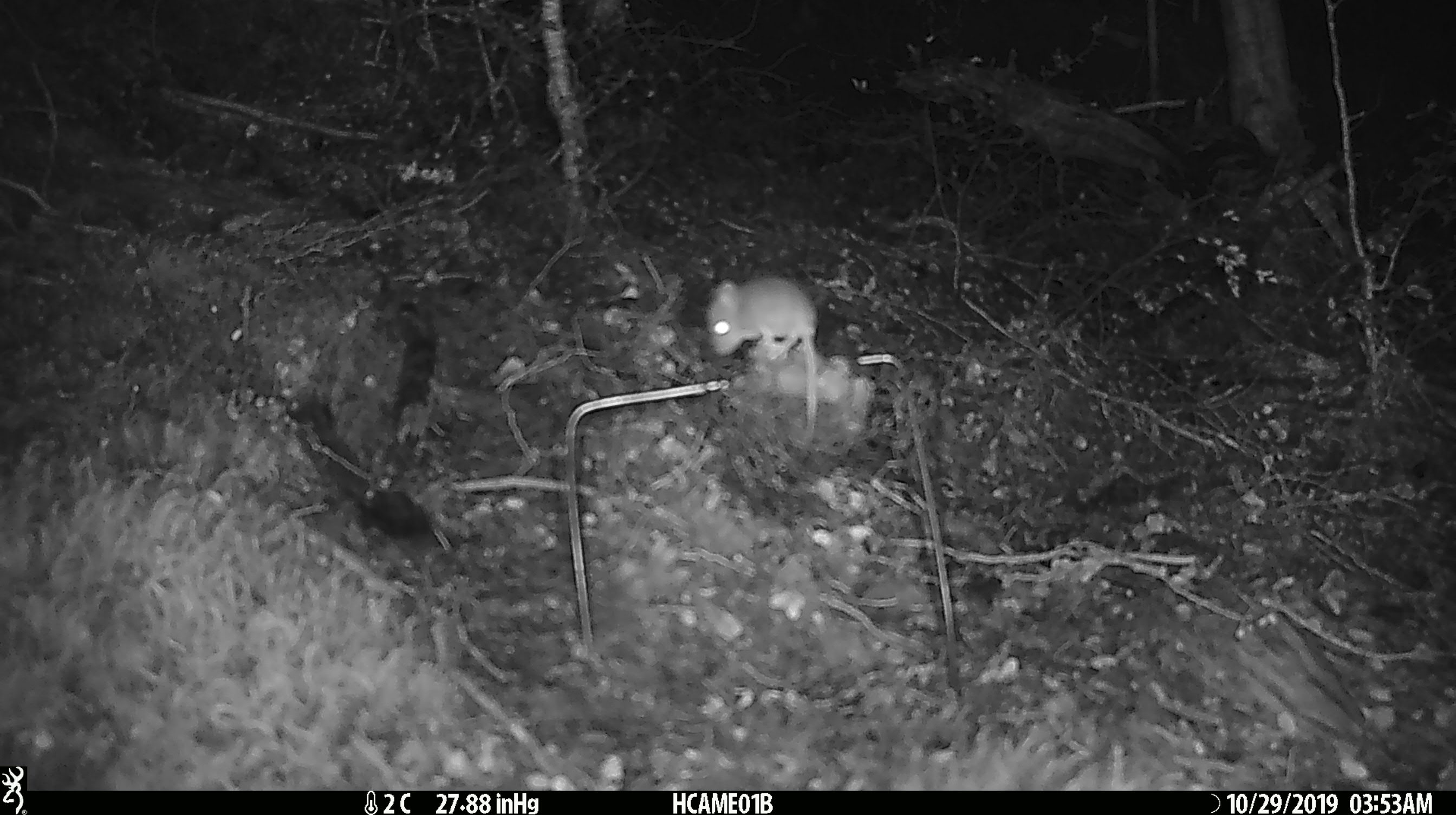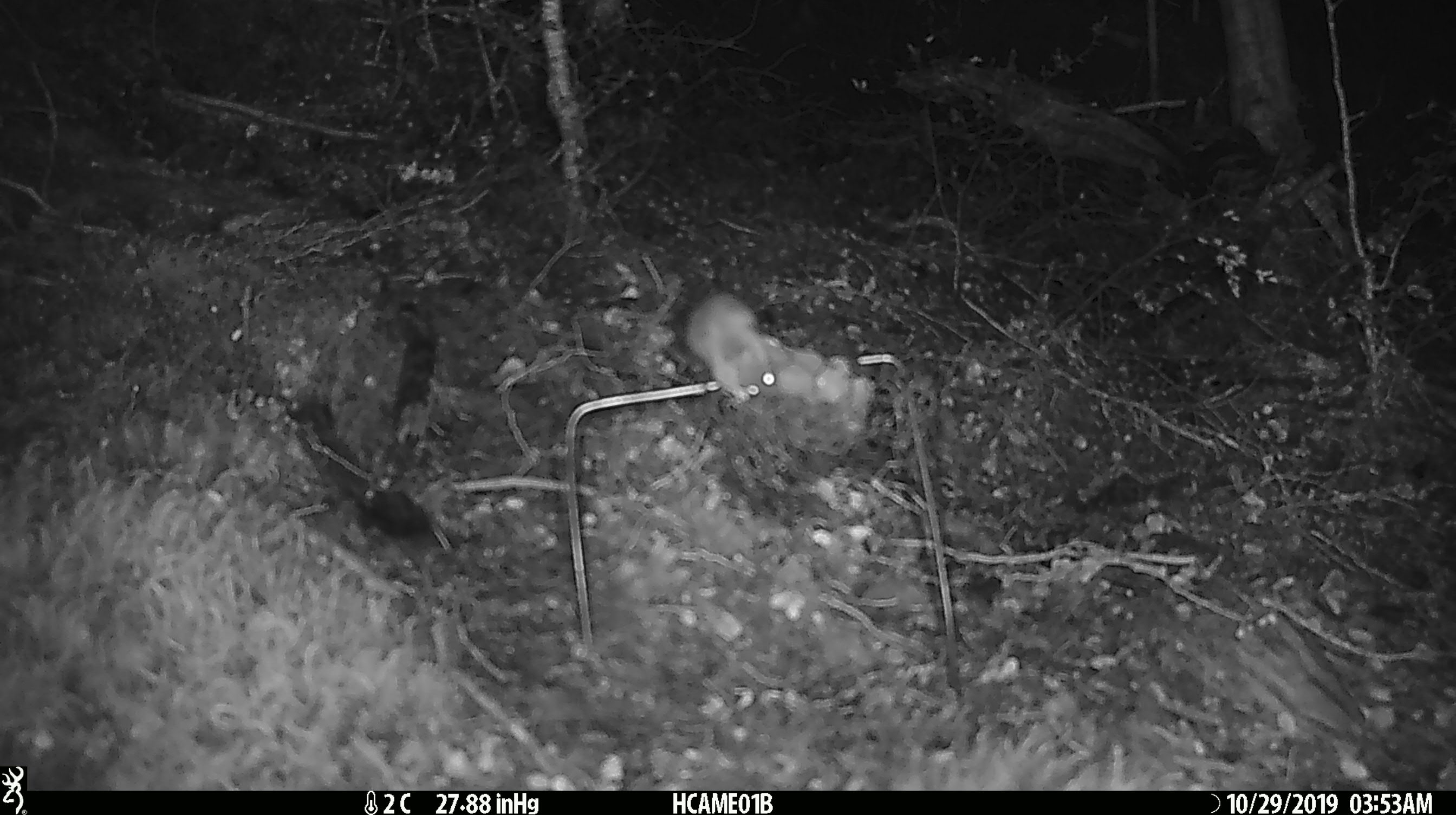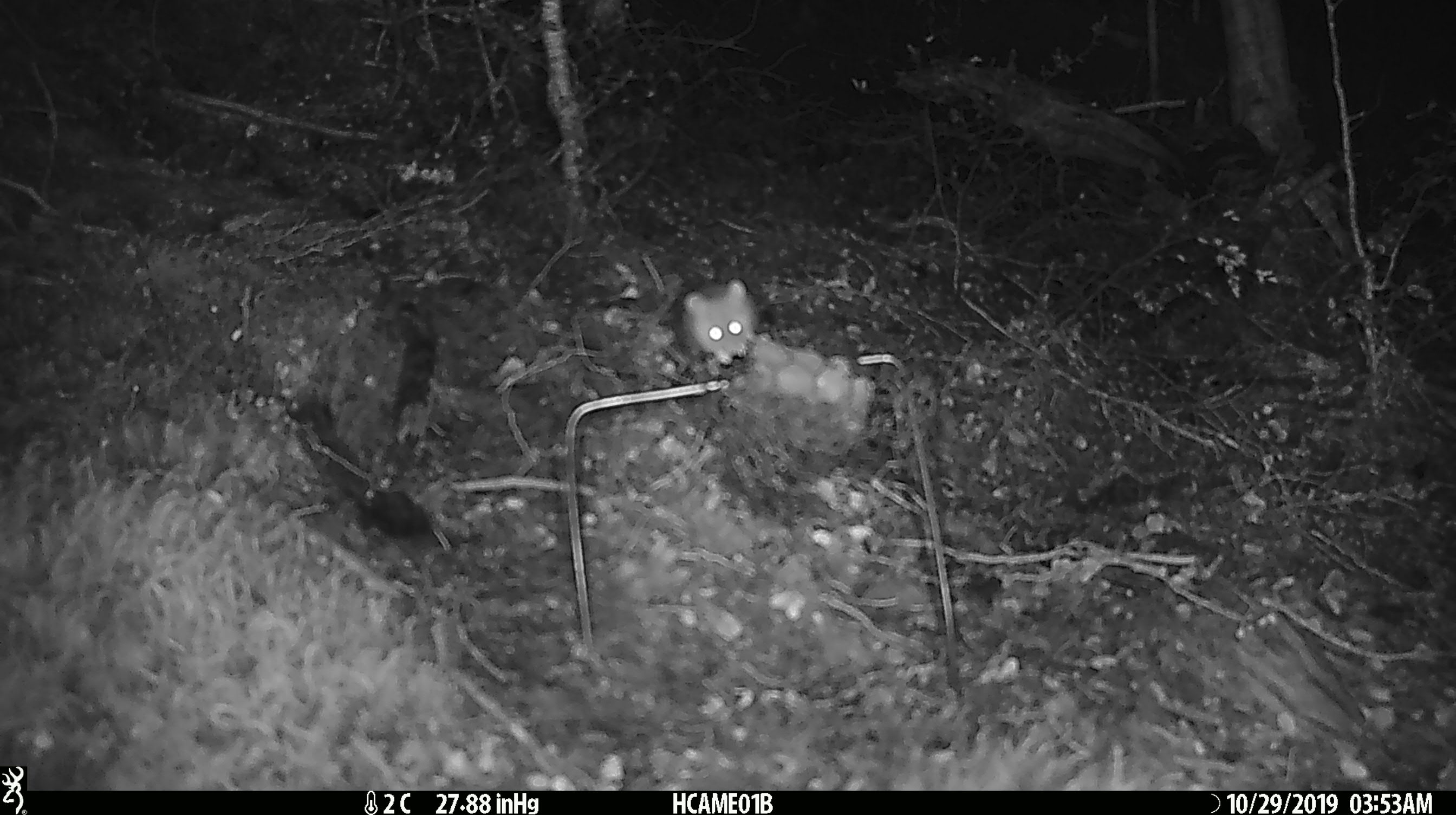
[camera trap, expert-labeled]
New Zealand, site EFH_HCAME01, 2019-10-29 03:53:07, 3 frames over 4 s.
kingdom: Animalia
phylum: Chordata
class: Mammalia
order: Rodentia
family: Muridae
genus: Mus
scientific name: Mus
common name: mouse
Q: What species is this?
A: Mouse (Mus).